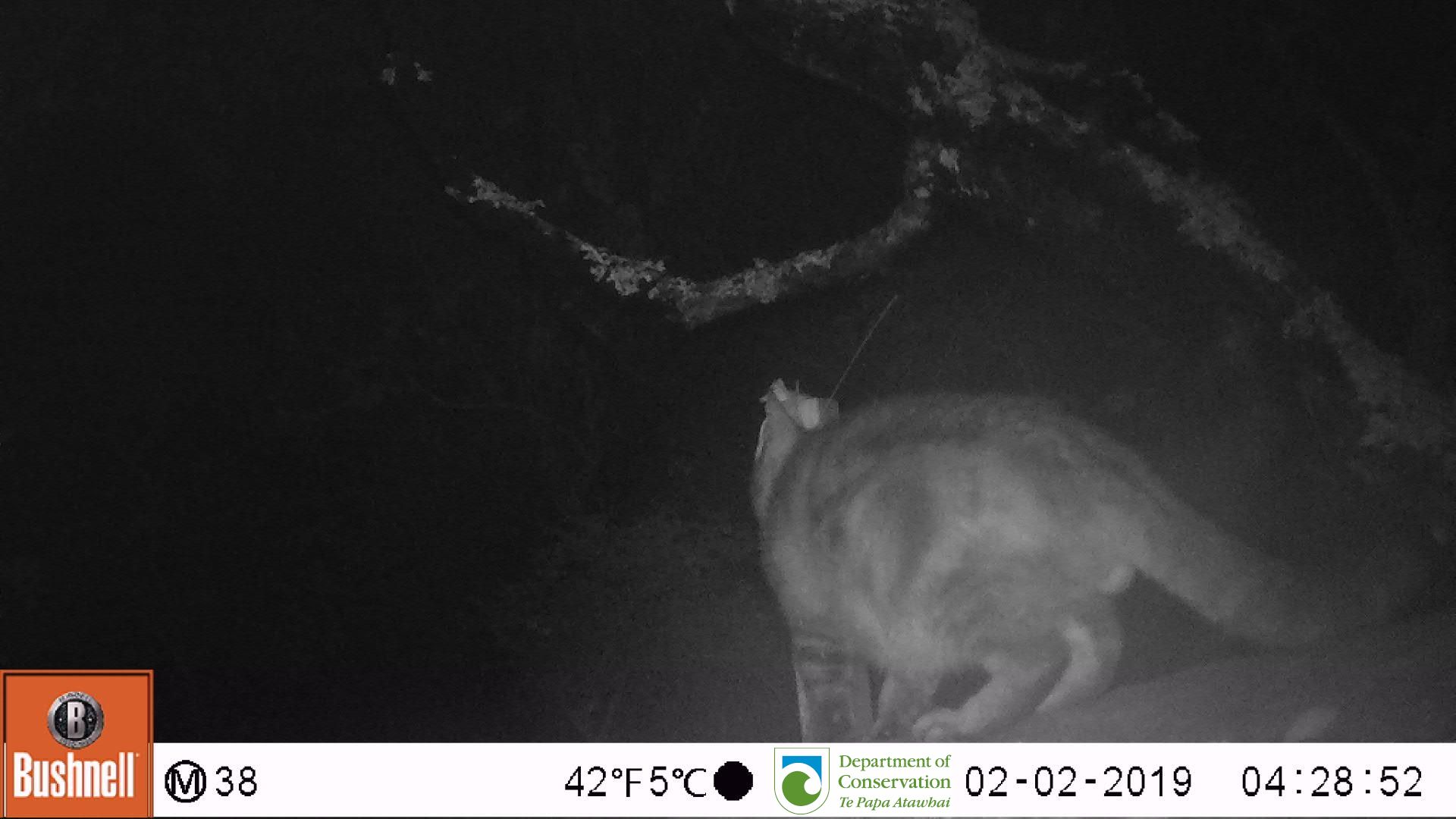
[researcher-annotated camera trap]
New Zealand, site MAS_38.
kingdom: Animalia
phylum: Chordata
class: Mammalia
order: Carnivora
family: Felidae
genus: Felis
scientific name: Felis catus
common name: domestic cat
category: cat